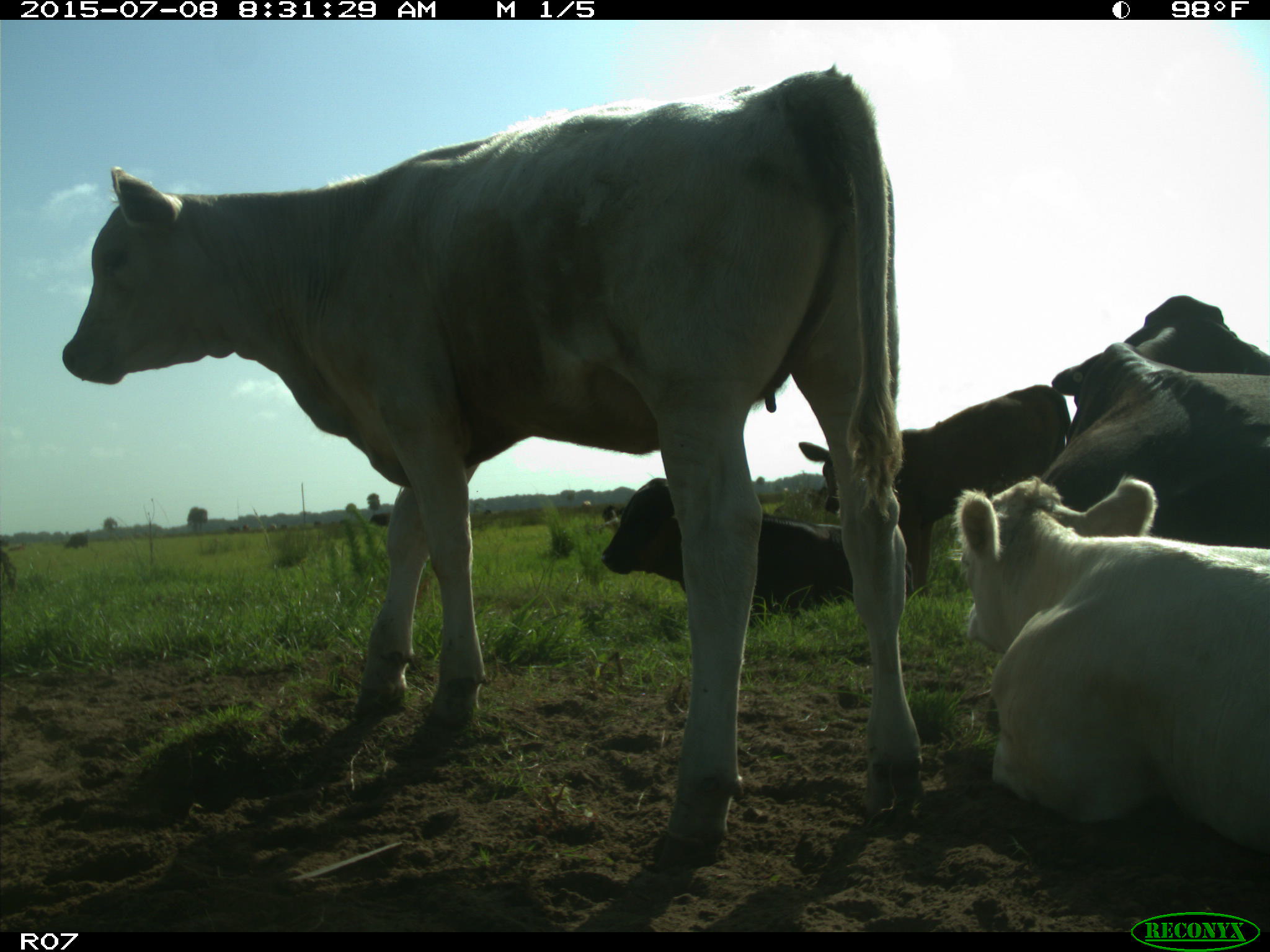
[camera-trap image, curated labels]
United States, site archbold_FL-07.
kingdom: Animalia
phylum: Chordata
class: Mammalia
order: Artiodactyla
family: Bovidae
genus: Bos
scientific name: Bos taurus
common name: domestic cow